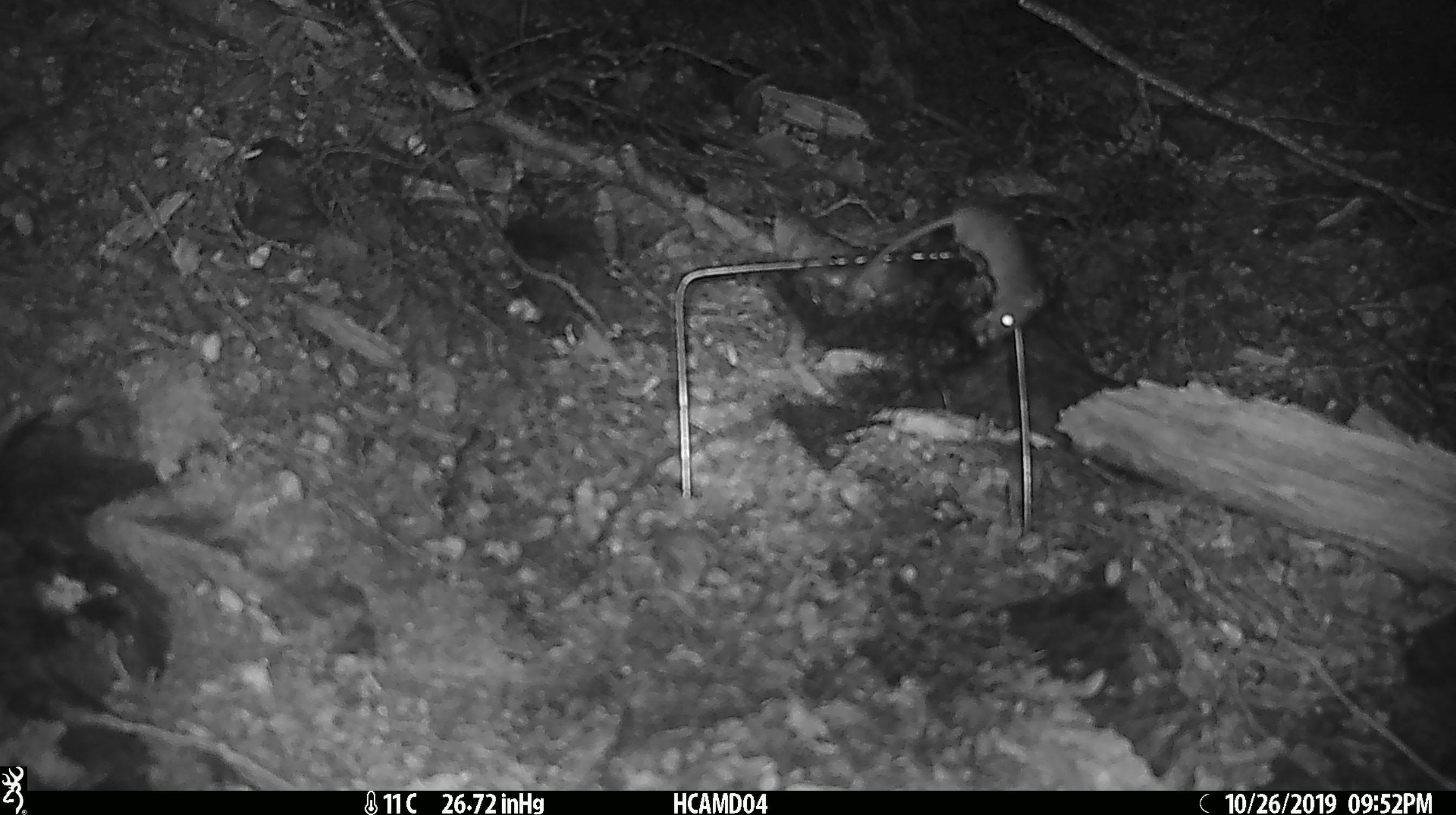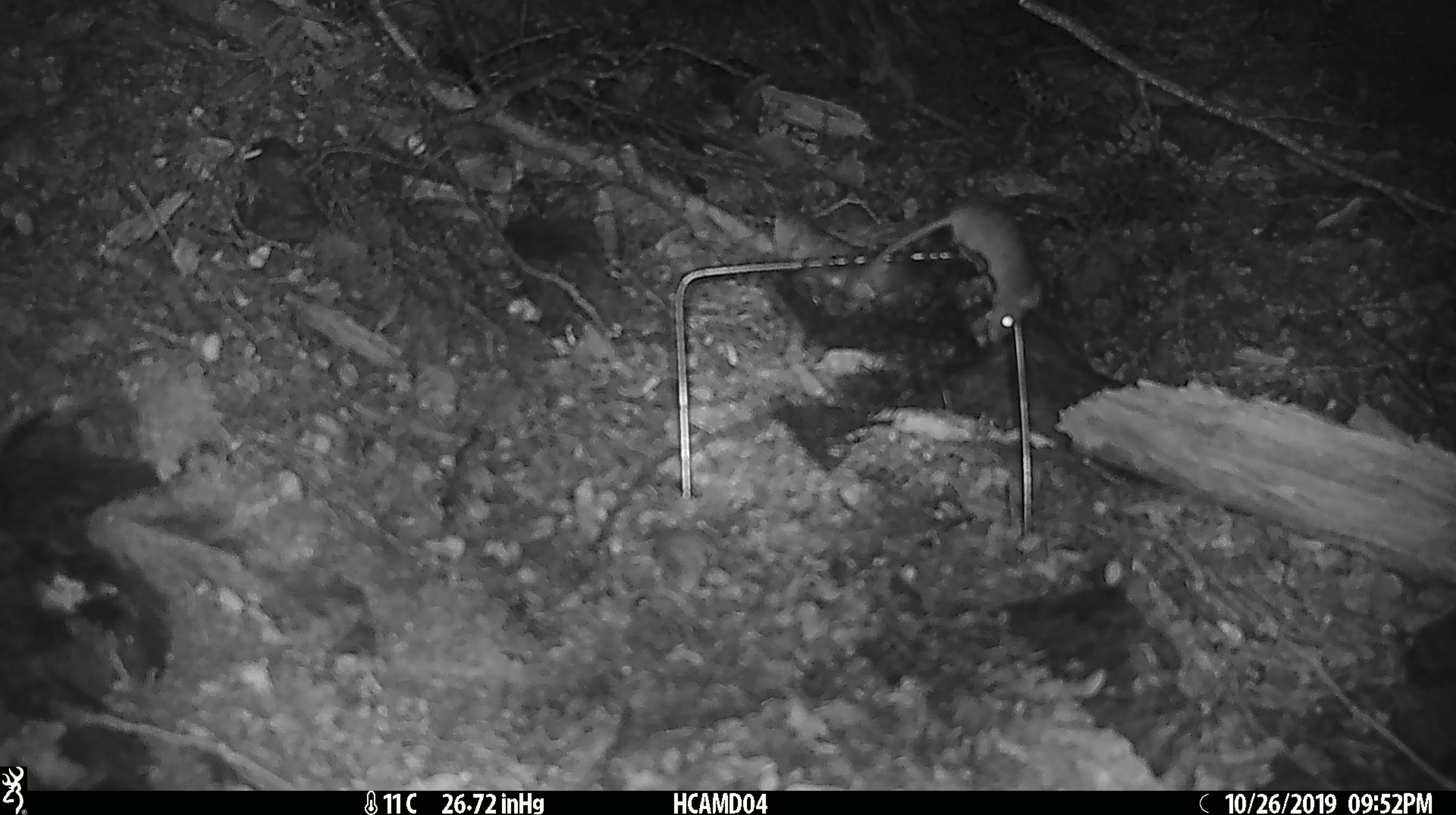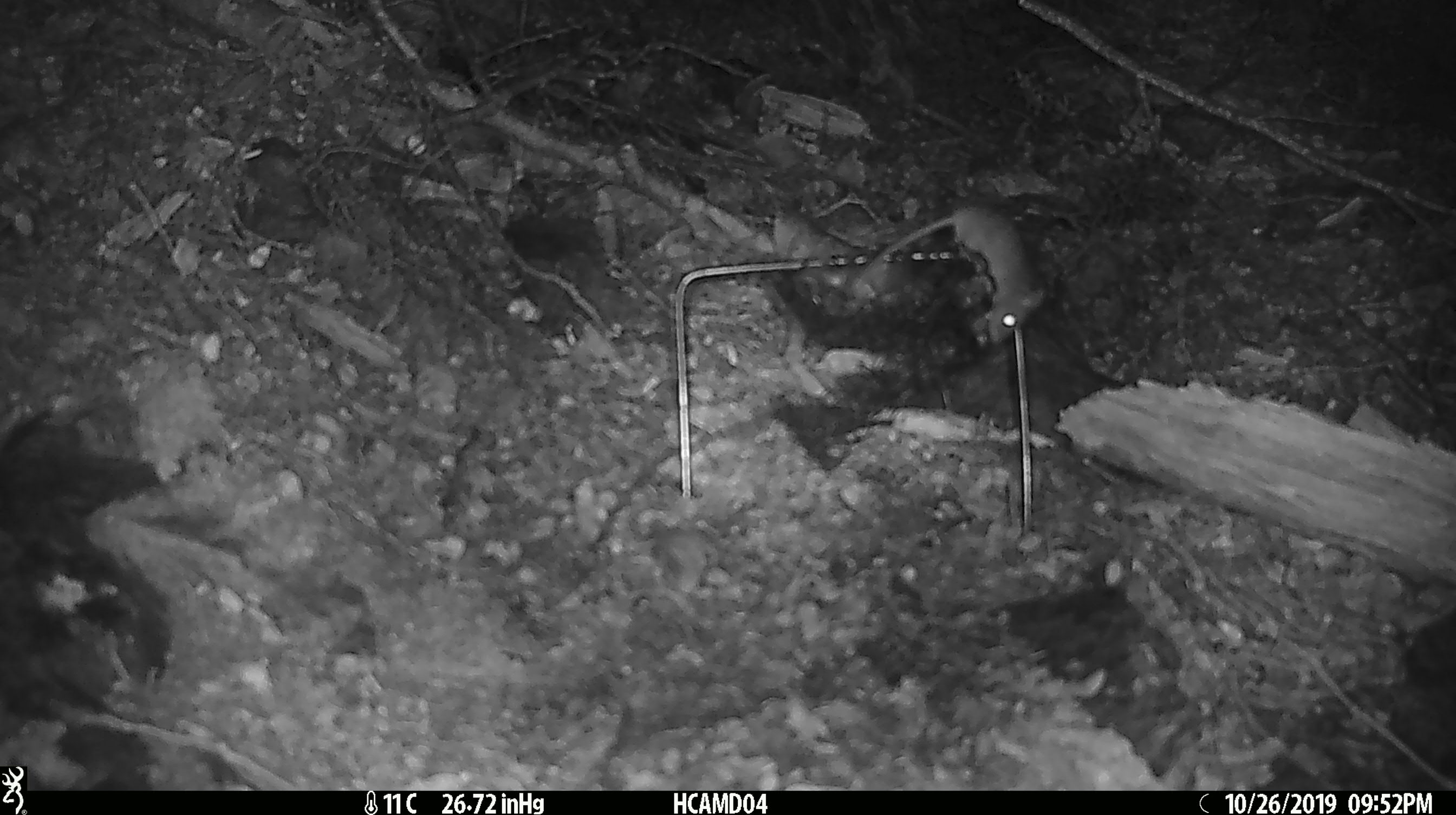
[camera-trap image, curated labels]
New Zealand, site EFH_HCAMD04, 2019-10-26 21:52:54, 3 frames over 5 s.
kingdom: Animalia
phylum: Chordata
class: Mammalia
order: Rodentia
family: Muridae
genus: Mus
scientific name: Mus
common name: mouse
Mouse (Mus).